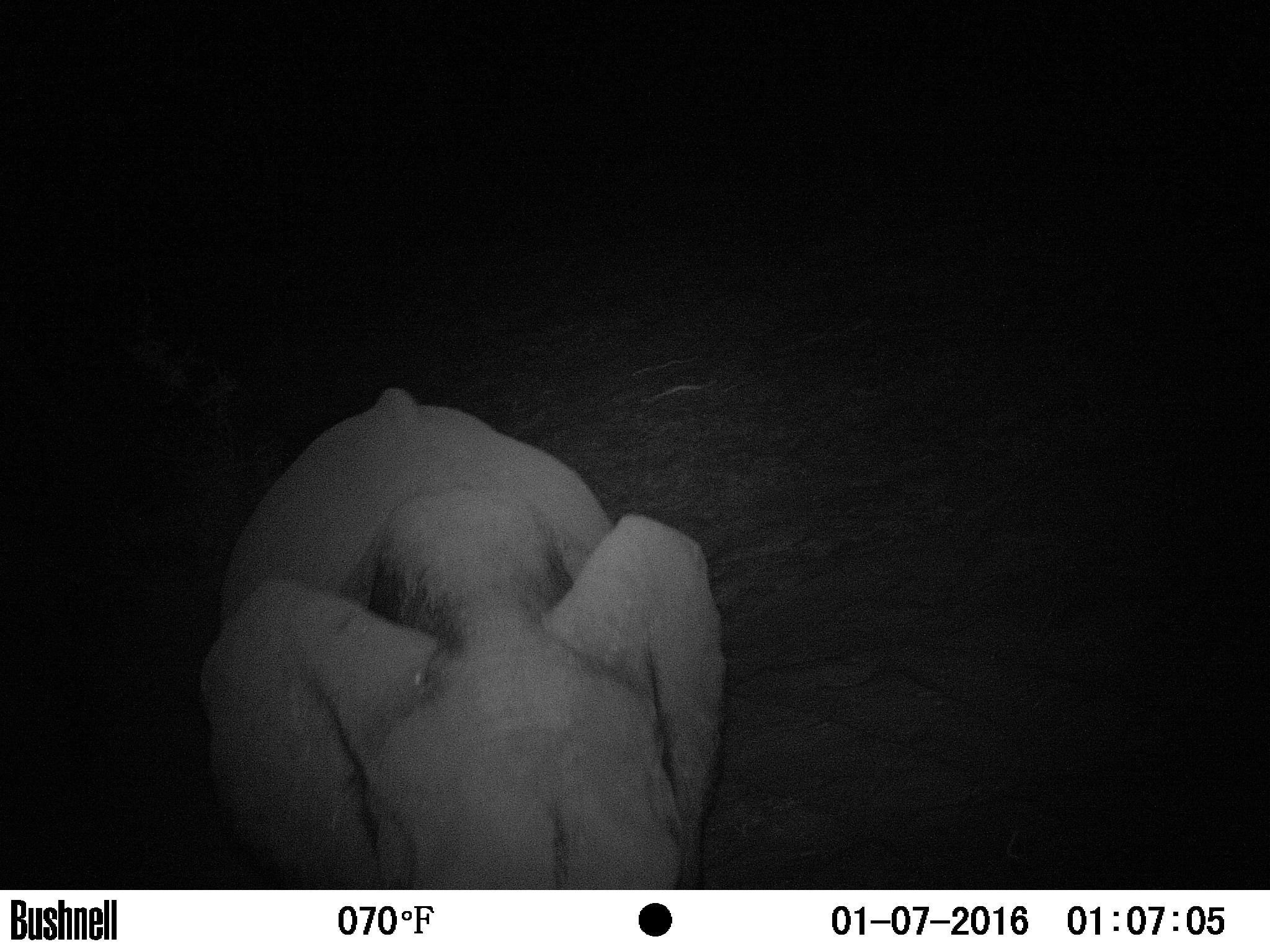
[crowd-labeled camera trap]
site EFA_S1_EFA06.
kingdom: Animalia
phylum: Chordata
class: Mammalia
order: Proboscidea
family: Elephantidae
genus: Loxodonta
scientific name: Loxodonta africana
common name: african bush elephant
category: elephant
Elephant (african bush elephant) (Loxodonta africana), count 1. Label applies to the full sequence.